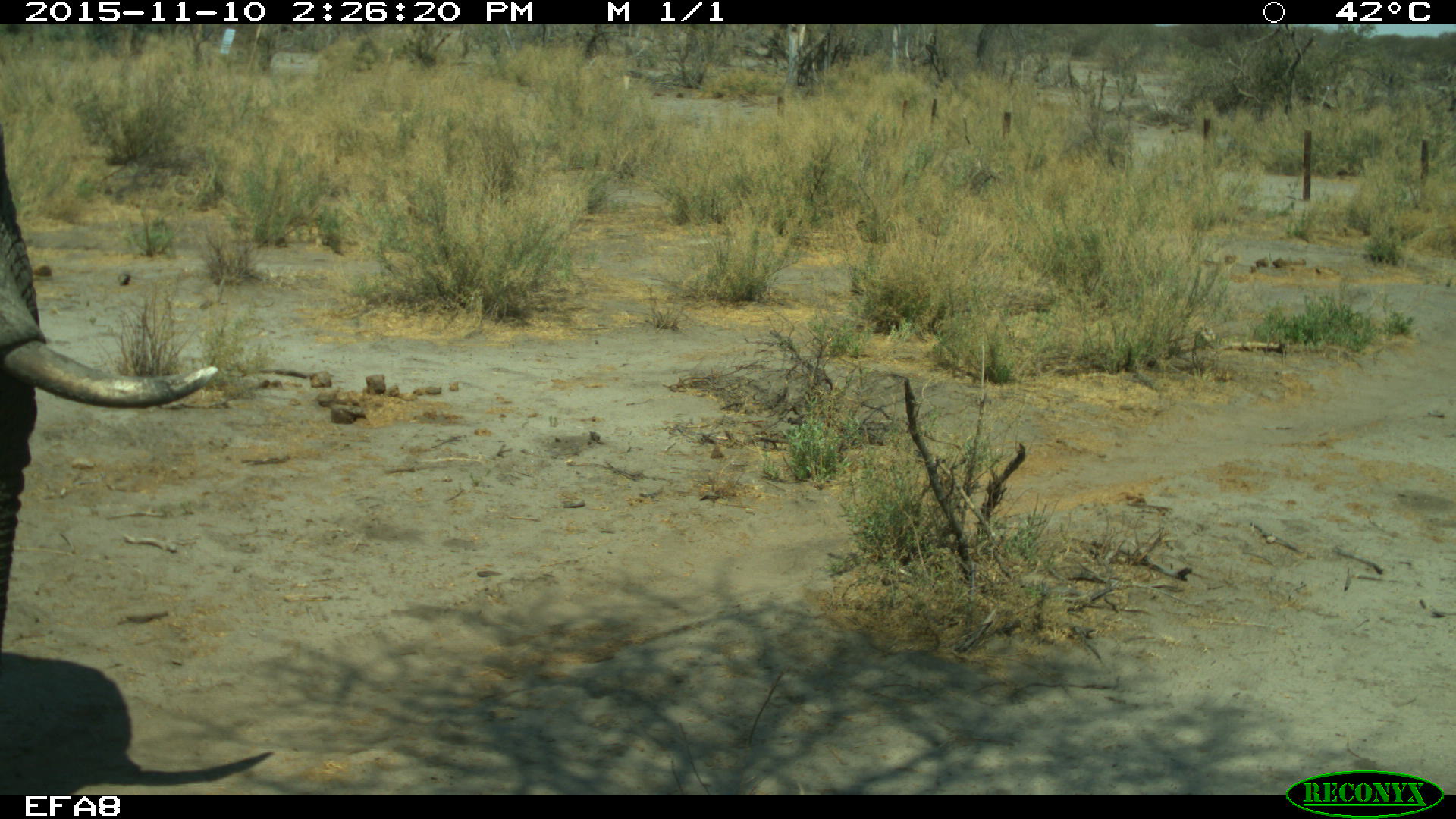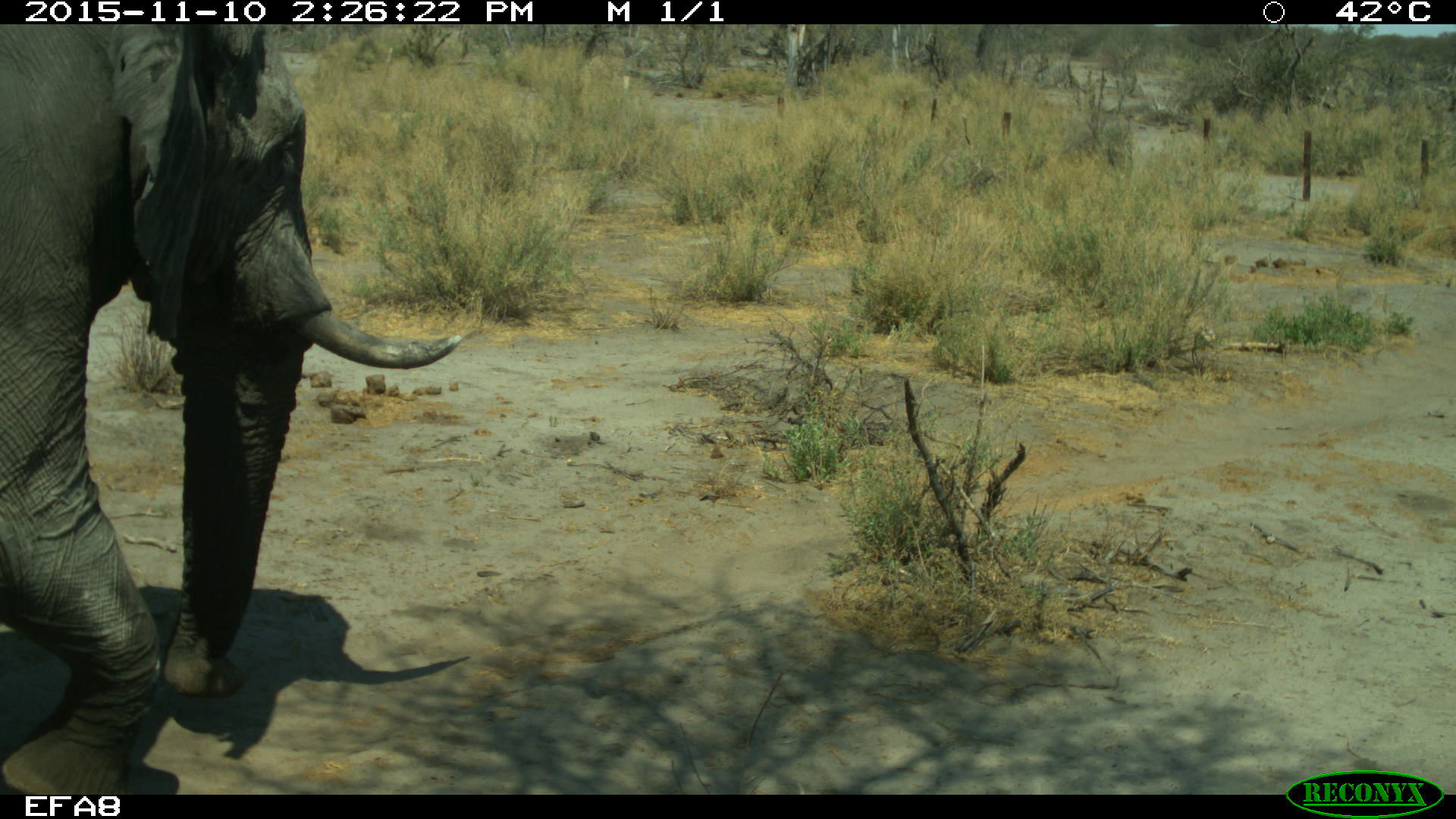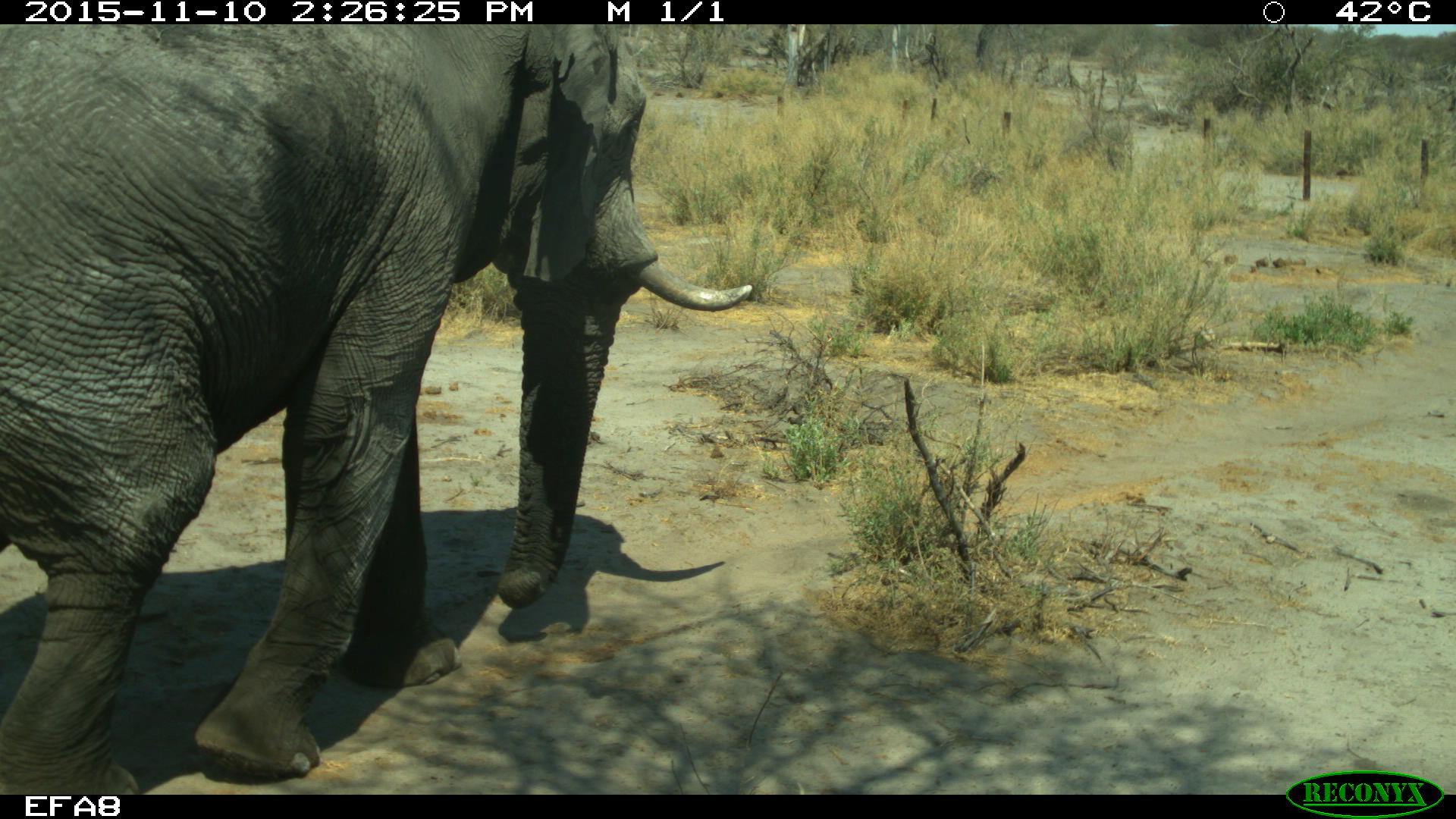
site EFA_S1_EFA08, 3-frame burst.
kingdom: Animalia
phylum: Chordata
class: Mammalia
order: Proboscidea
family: Elephantidae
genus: Loxodonta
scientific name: Loxodonta africana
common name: african bush elephant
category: elephant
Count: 1.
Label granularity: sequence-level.